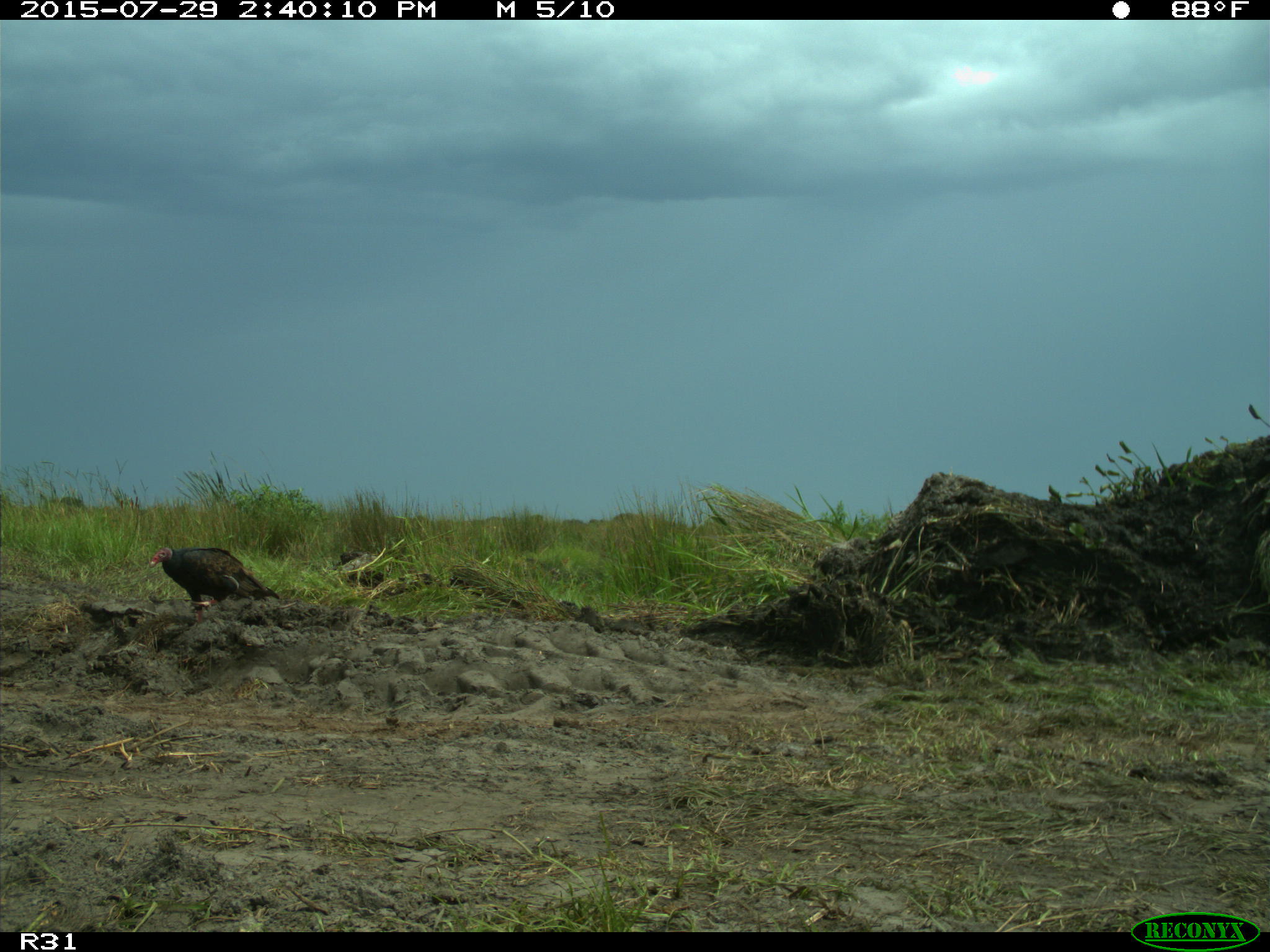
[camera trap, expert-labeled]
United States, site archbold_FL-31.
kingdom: Animalia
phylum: Chordata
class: Aves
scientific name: Aves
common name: birds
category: unidentified bird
Unidentified bird (birds) (Aves).